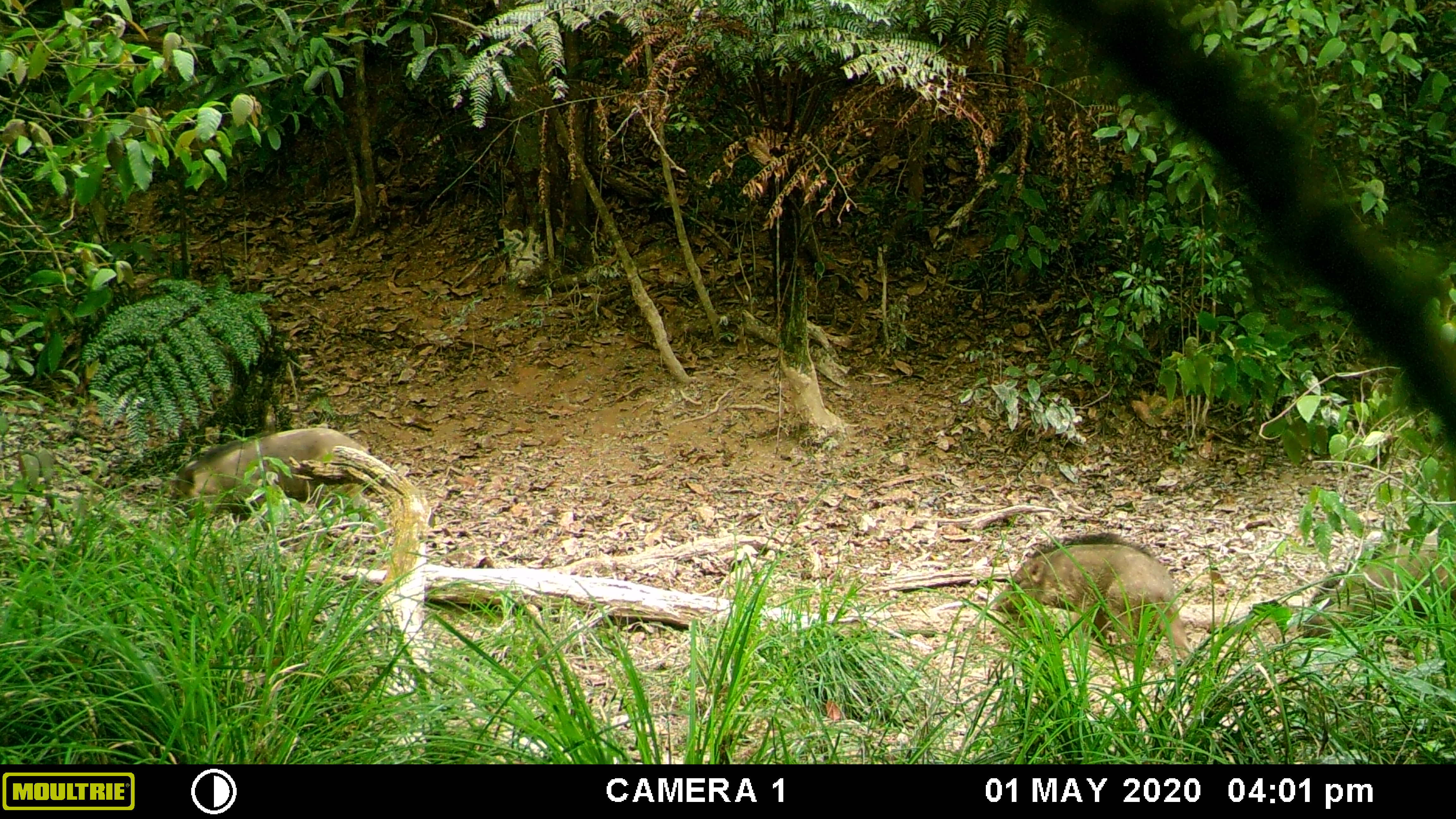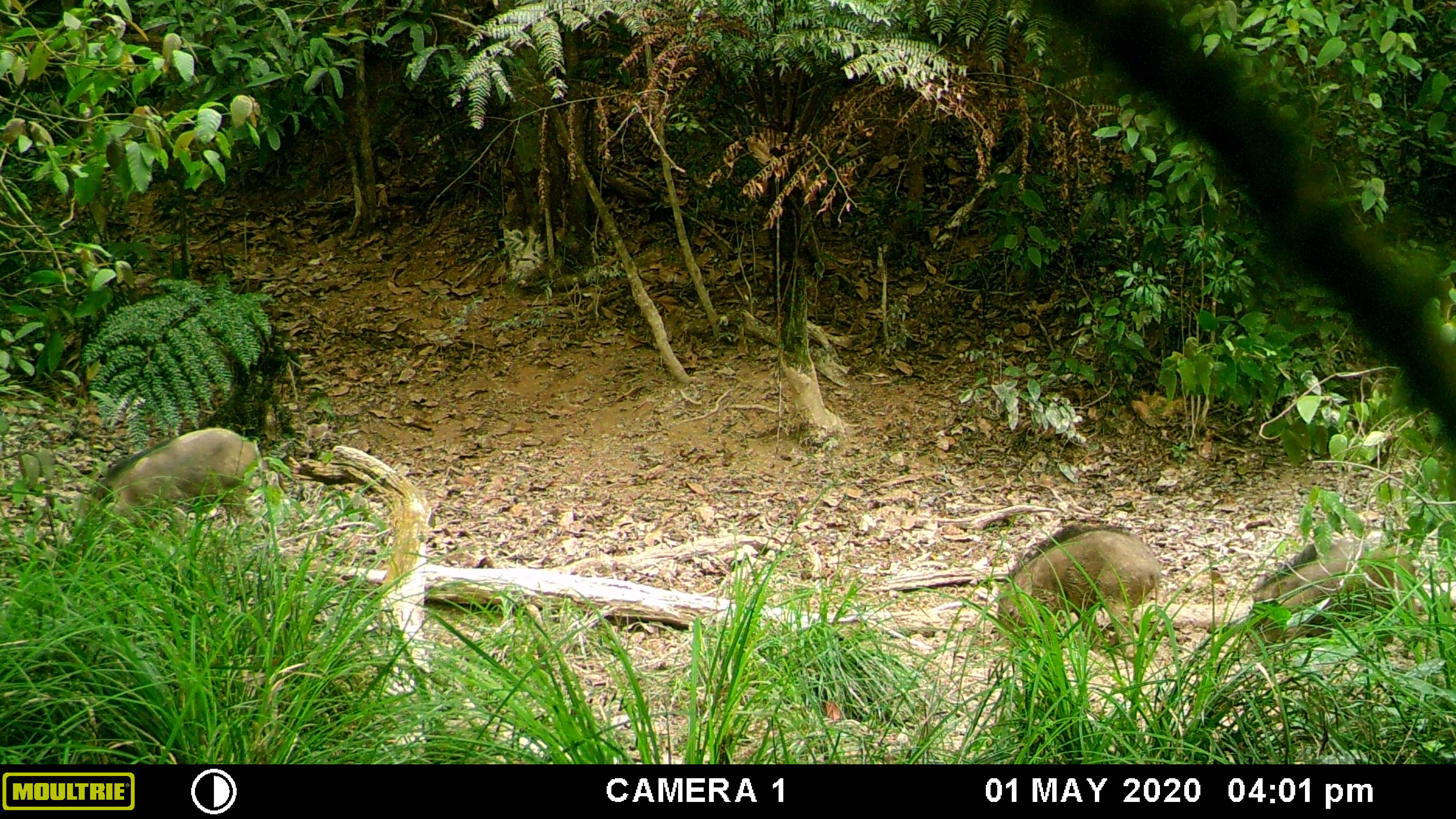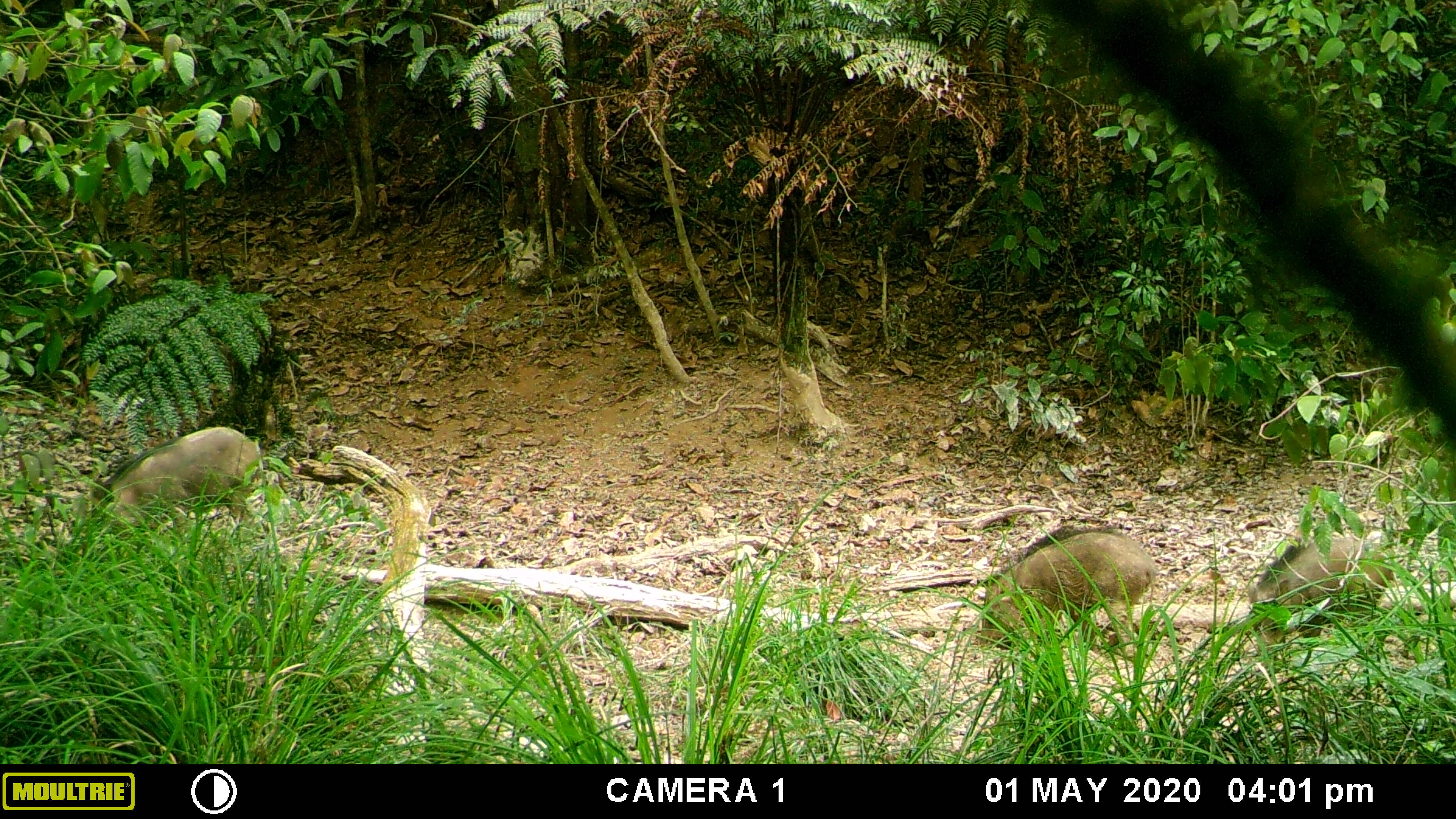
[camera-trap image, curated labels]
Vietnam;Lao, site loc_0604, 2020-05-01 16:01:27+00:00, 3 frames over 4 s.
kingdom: Animalia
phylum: Chordata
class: Mammalia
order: Artiodactyla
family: Suidae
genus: Sus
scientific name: Sus scrofa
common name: eurasian wild pig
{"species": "eurasian wild pig (Sus scrofa)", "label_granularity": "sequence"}